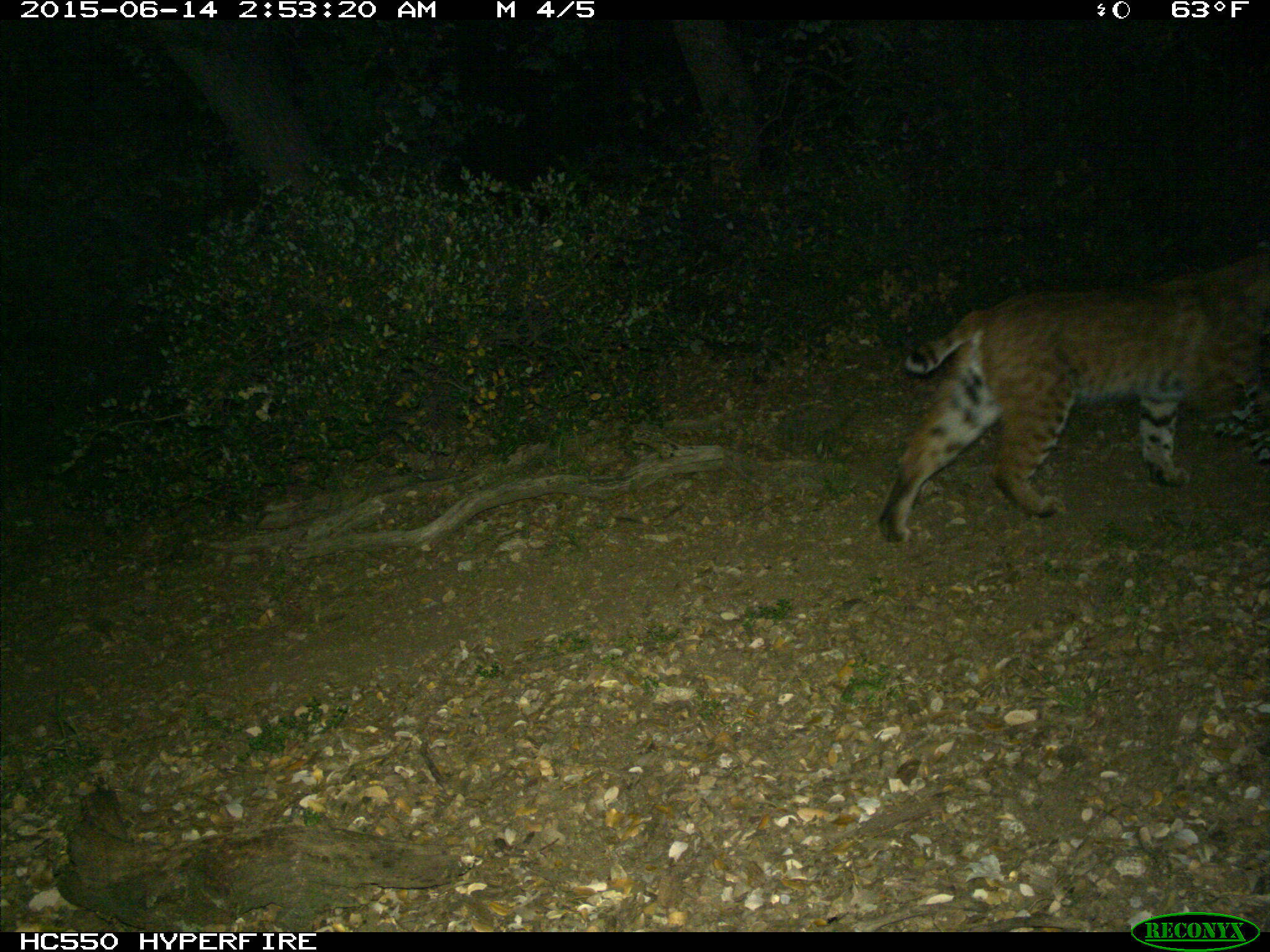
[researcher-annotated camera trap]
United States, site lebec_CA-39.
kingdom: Animalia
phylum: Chordata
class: Mammalia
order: Carnivora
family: Felidae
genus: Lynx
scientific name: Lynx rufus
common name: bobcat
Lynx rufus (bobcat).